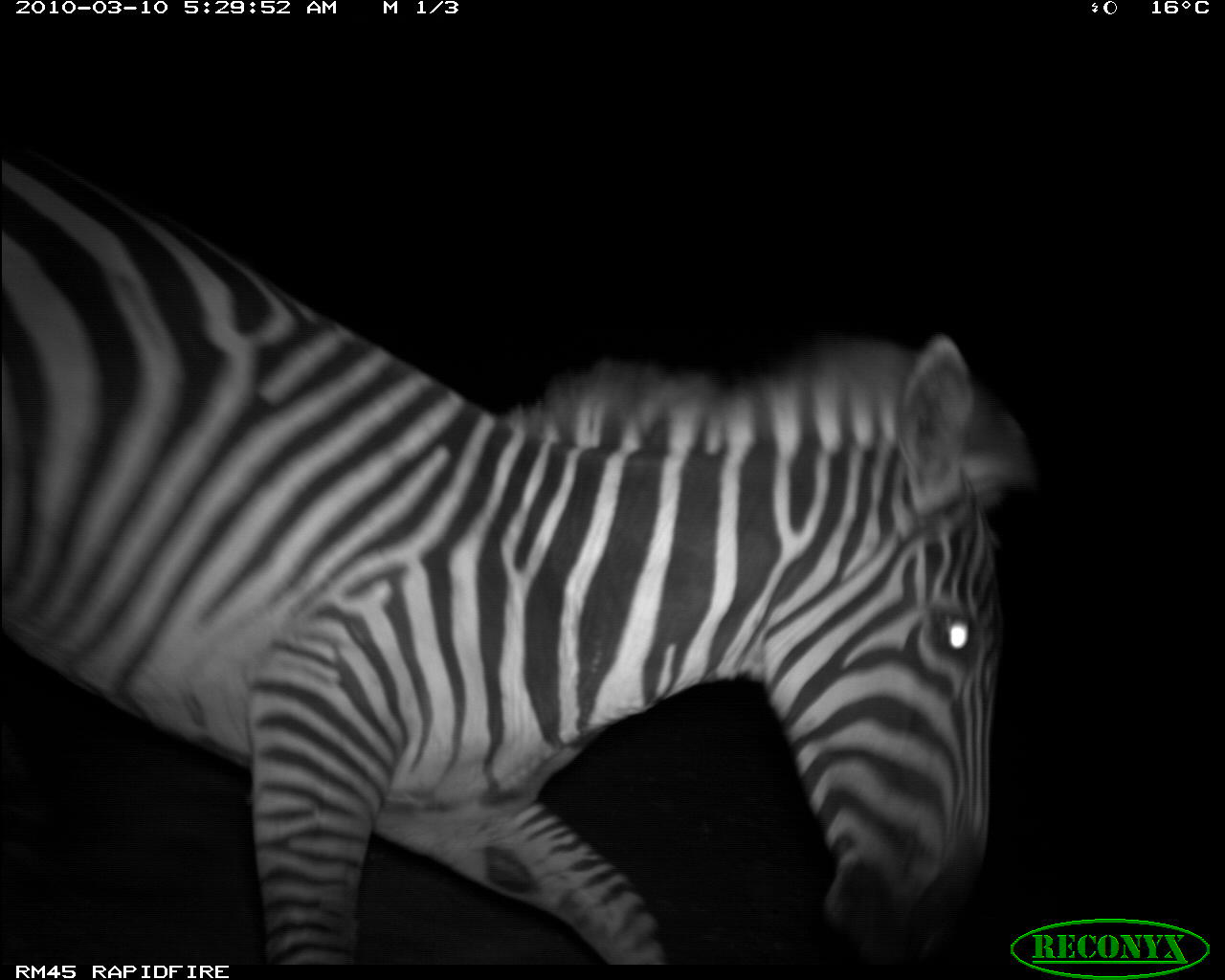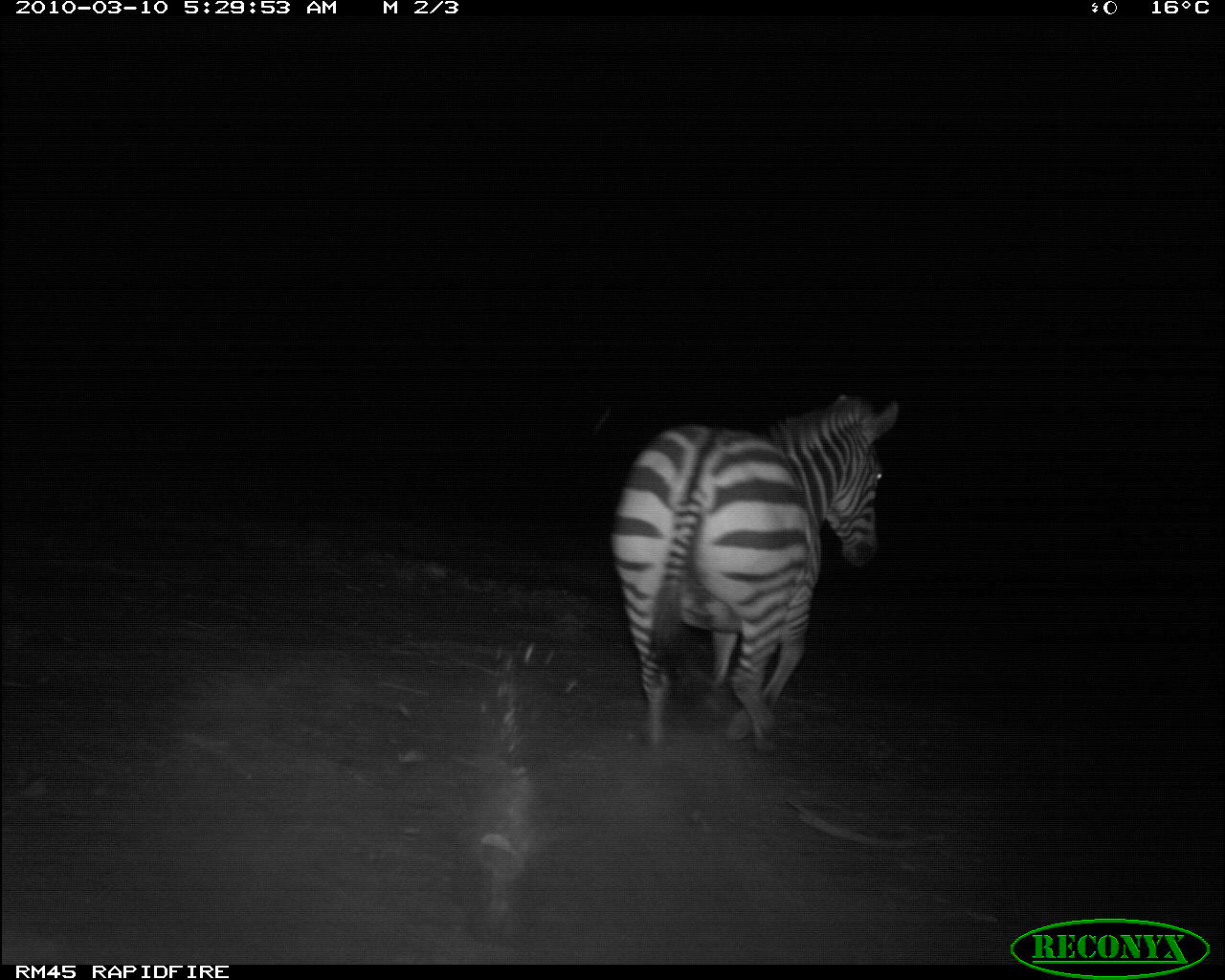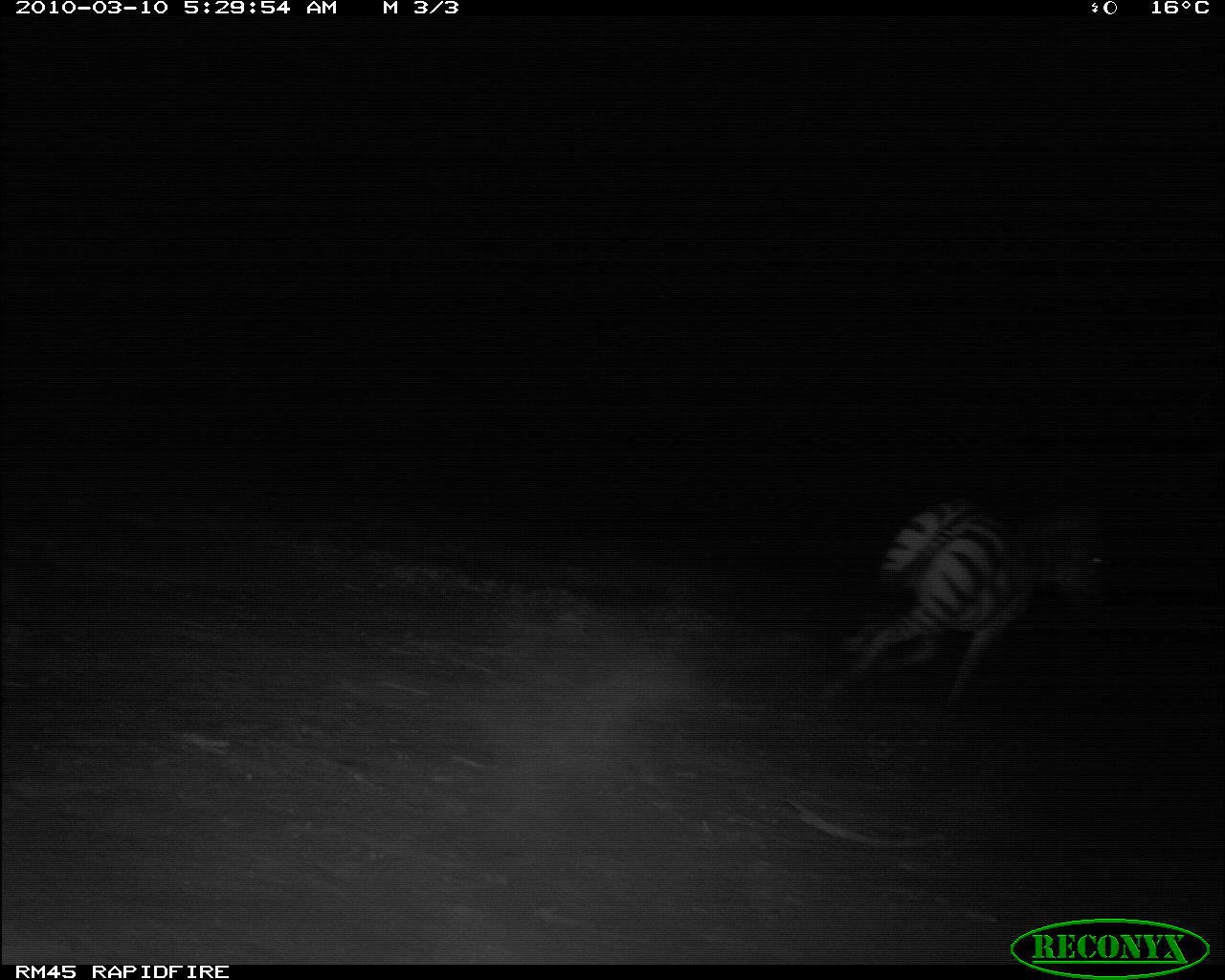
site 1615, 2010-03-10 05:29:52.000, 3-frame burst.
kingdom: Animalia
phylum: Chordata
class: Mammalia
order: Perissodactyla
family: Equidae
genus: Equus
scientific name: Equus quagga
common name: plains zebra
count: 1